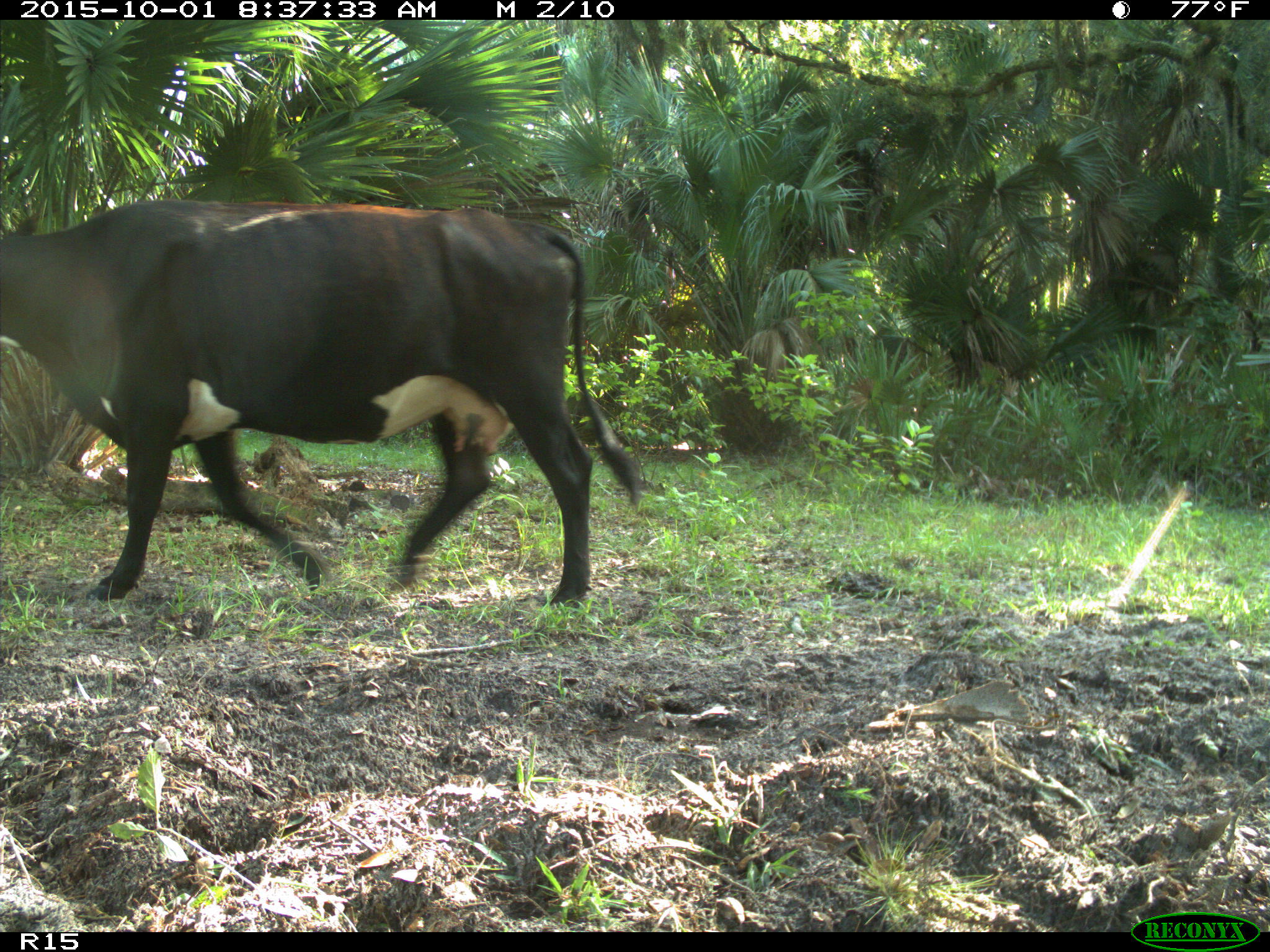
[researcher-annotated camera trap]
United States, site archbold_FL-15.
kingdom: Animalia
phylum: Chordata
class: Mammalia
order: Artiodactyla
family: Bovidae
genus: Bos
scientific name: Bos taurus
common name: domestic cow